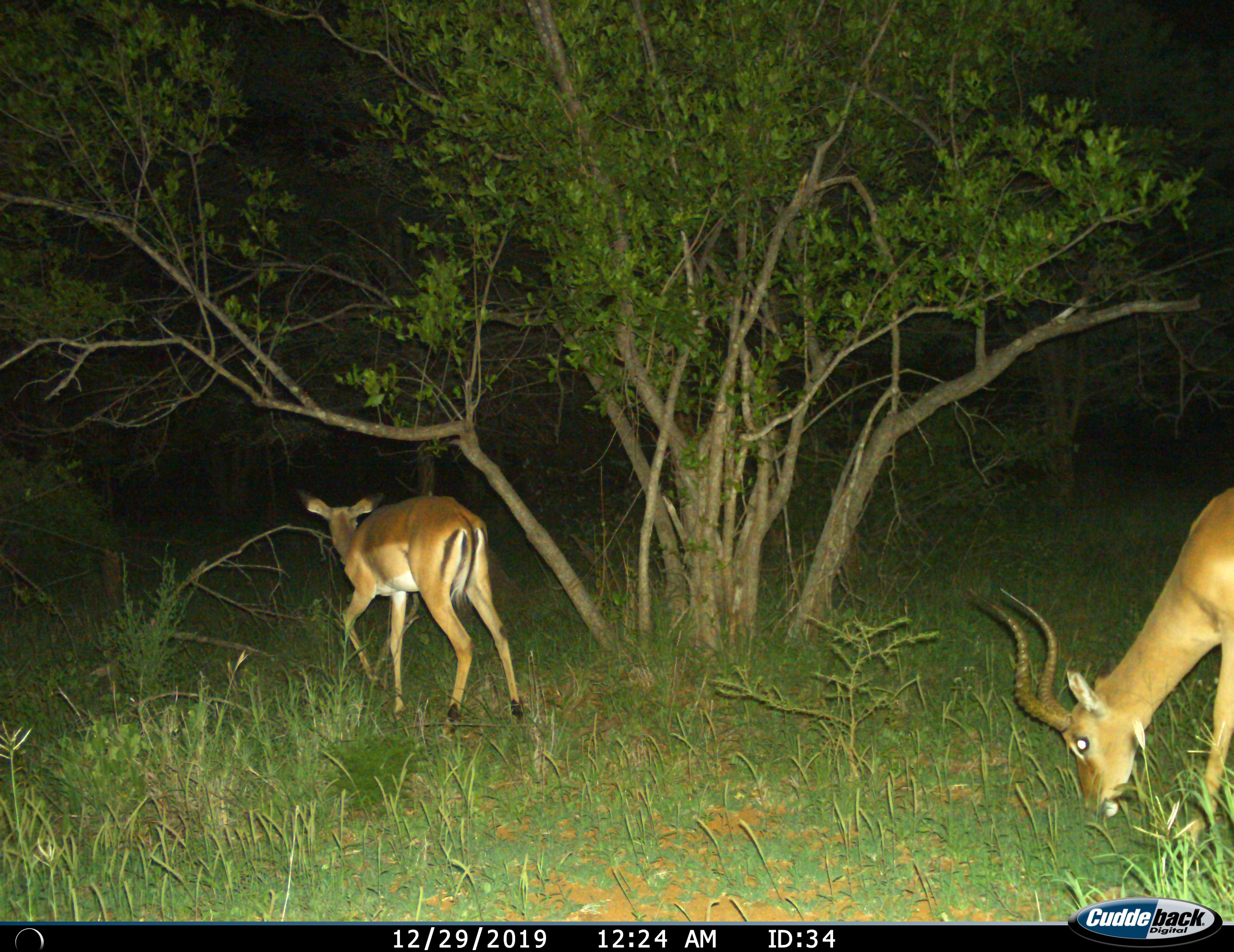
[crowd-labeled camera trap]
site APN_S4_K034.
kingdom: Animalia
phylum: Chordata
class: Mammalia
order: Artiodactyla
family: Bovidae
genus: Aepyceros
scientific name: Aepyceros melampus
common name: impala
Impala (Aepyceros melampus), count 2. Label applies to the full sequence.